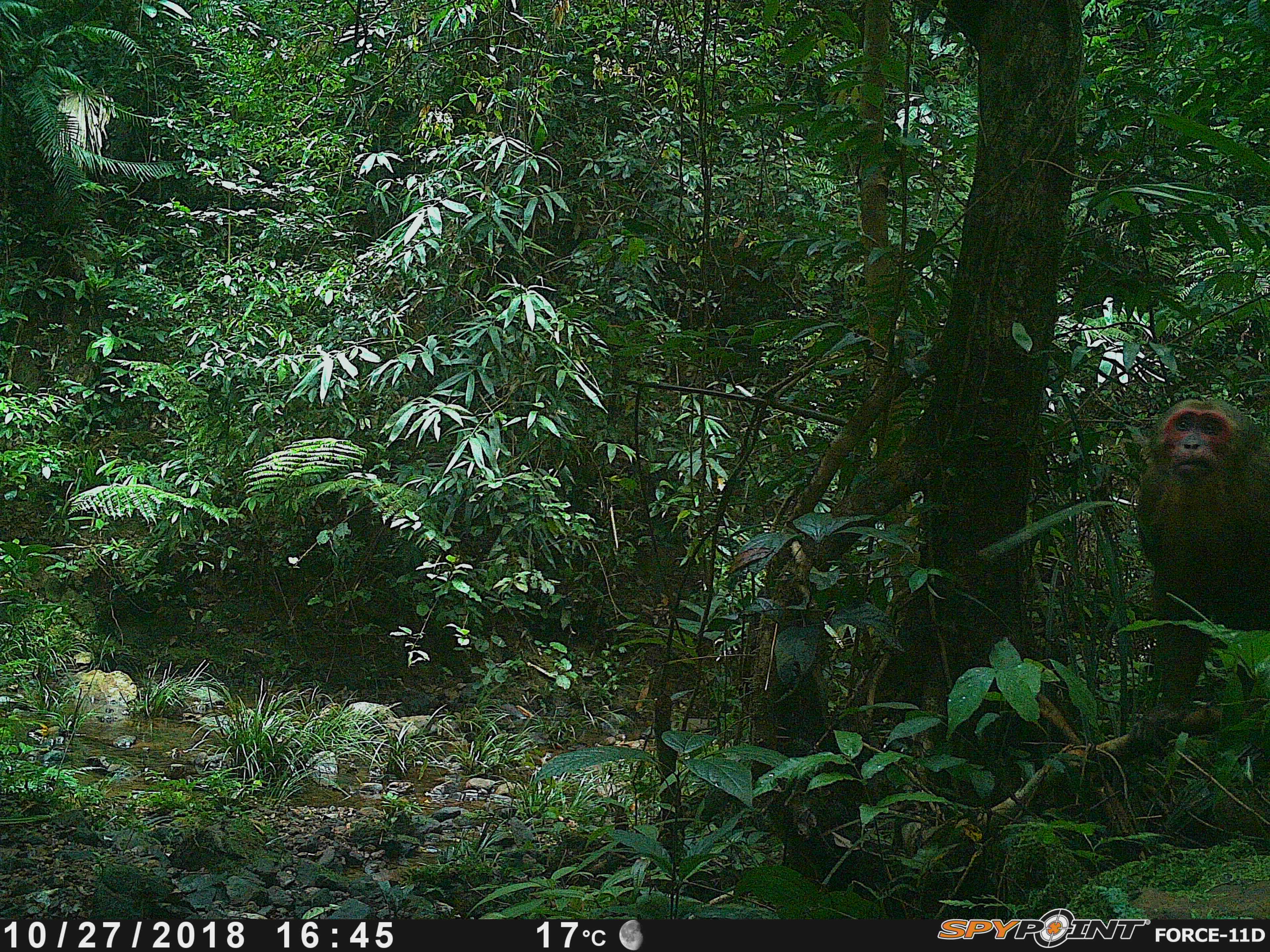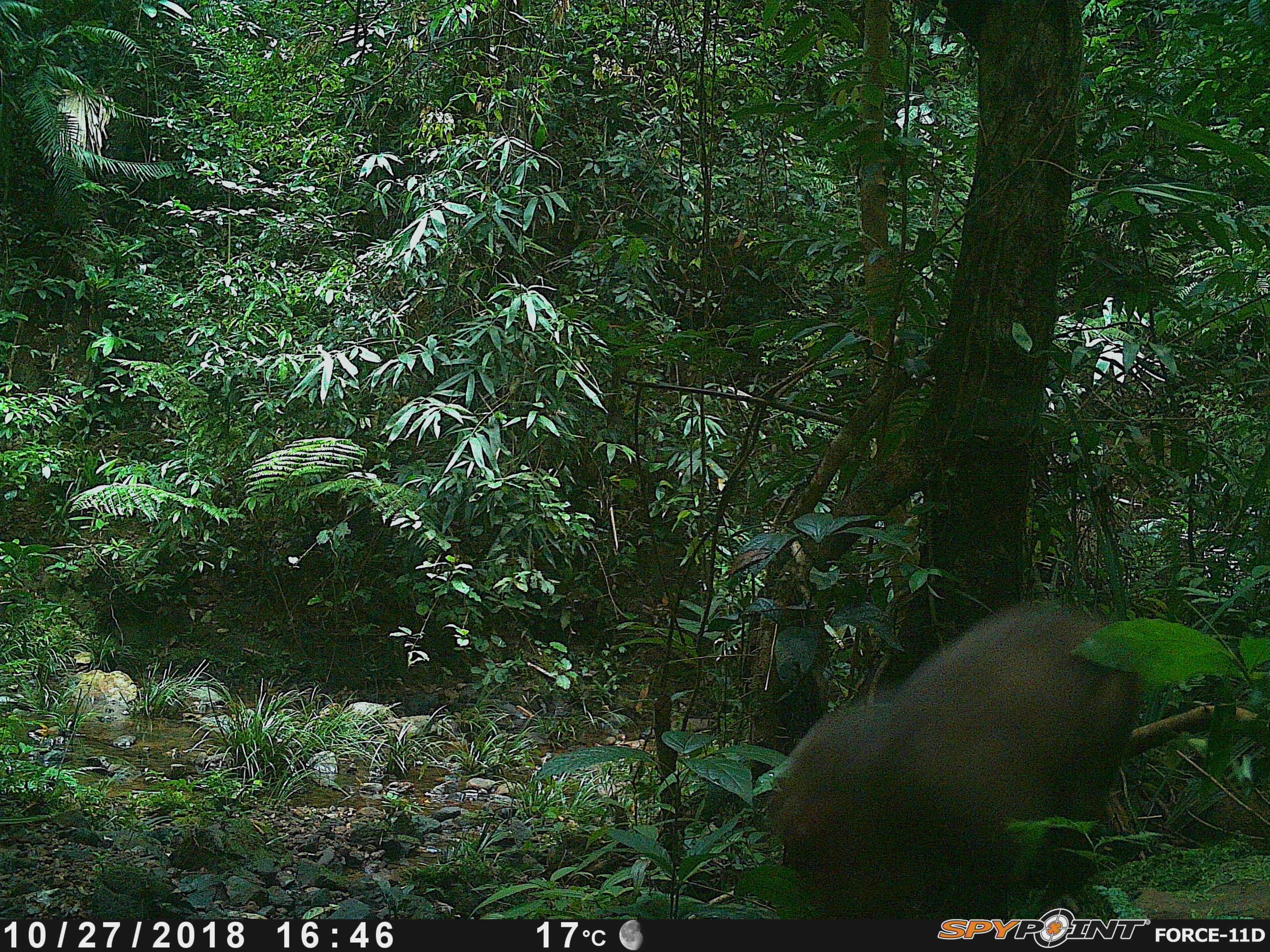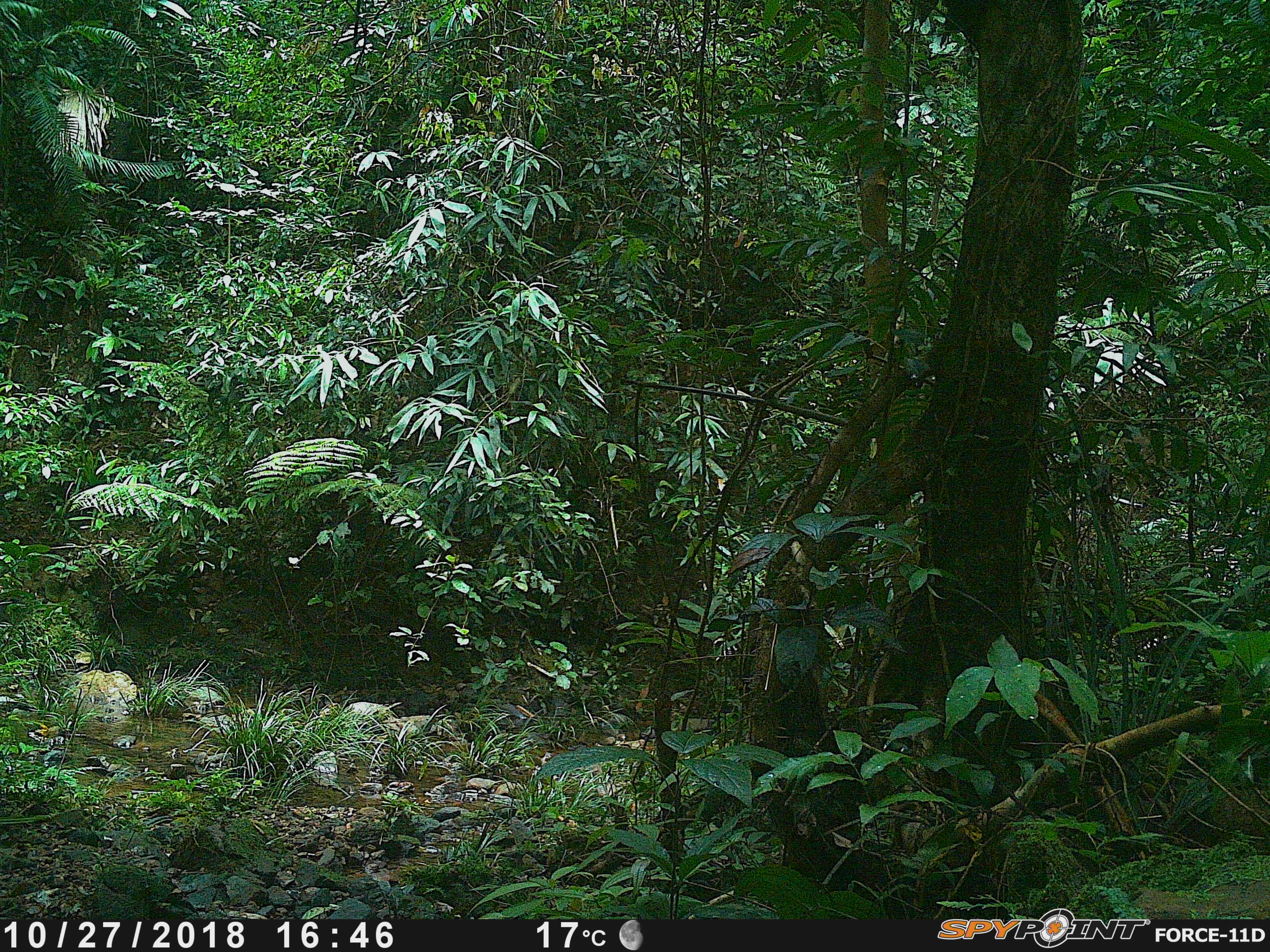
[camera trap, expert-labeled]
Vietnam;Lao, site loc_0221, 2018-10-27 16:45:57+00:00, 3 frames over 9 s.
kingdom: Animalia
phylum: Chordata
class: Mammalia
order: Primates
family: Cercopithecidae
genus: Macaca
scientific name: Macaca arctoides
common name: stump-tailed macaque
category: stump tailed macaque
Stump tailed macaque (stump-tailed macaque) (Macaca arctoides). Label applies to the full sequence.